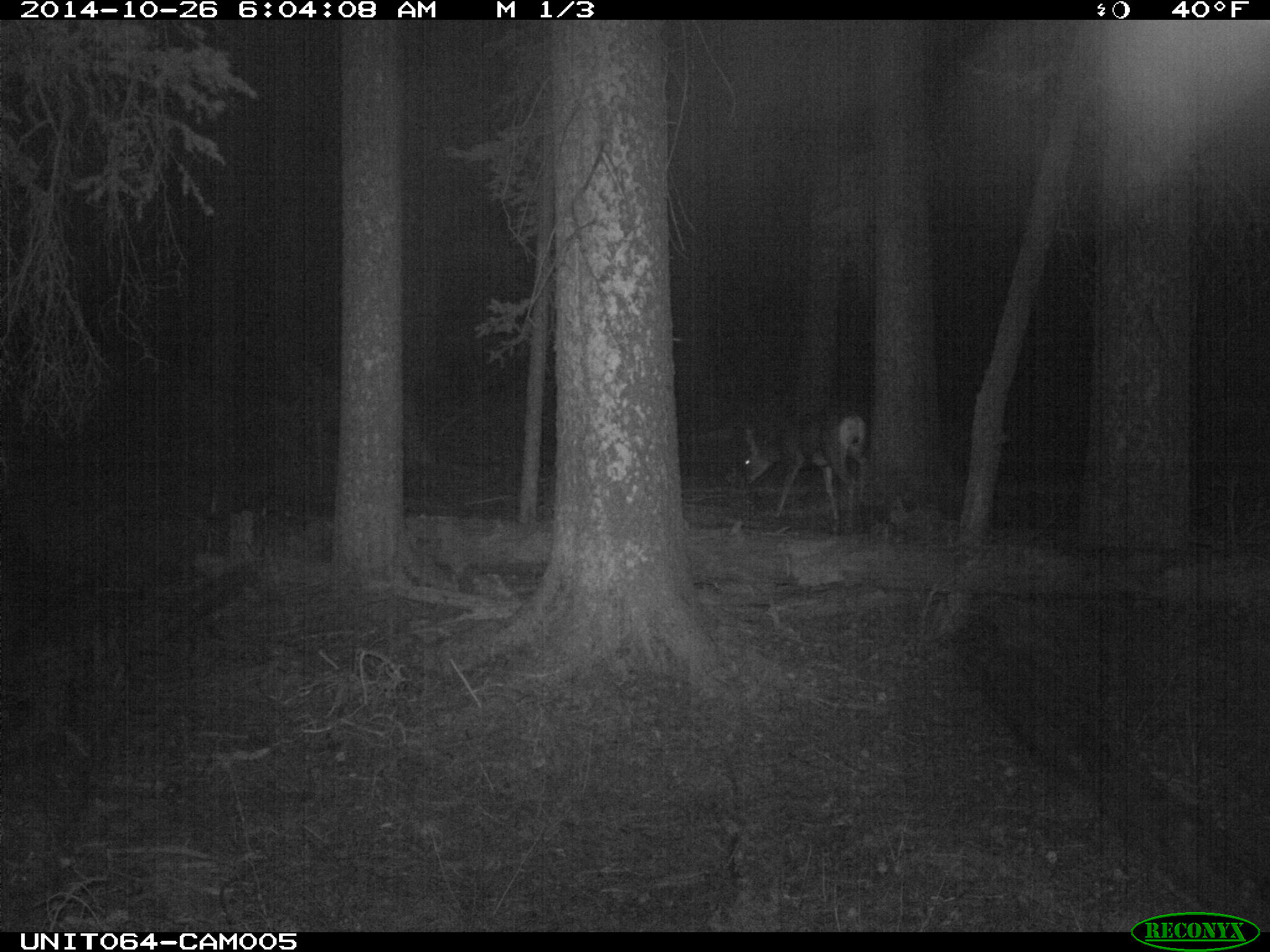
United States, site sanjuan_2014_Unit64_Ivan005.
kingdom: Animalia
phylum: Chordata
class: Mammalia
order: Artiodactyla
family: Cervidae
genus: Odocoileus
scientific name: Odocoileus hemionus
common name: mule deer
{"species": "Odocoileus hemionus (mule deer)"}